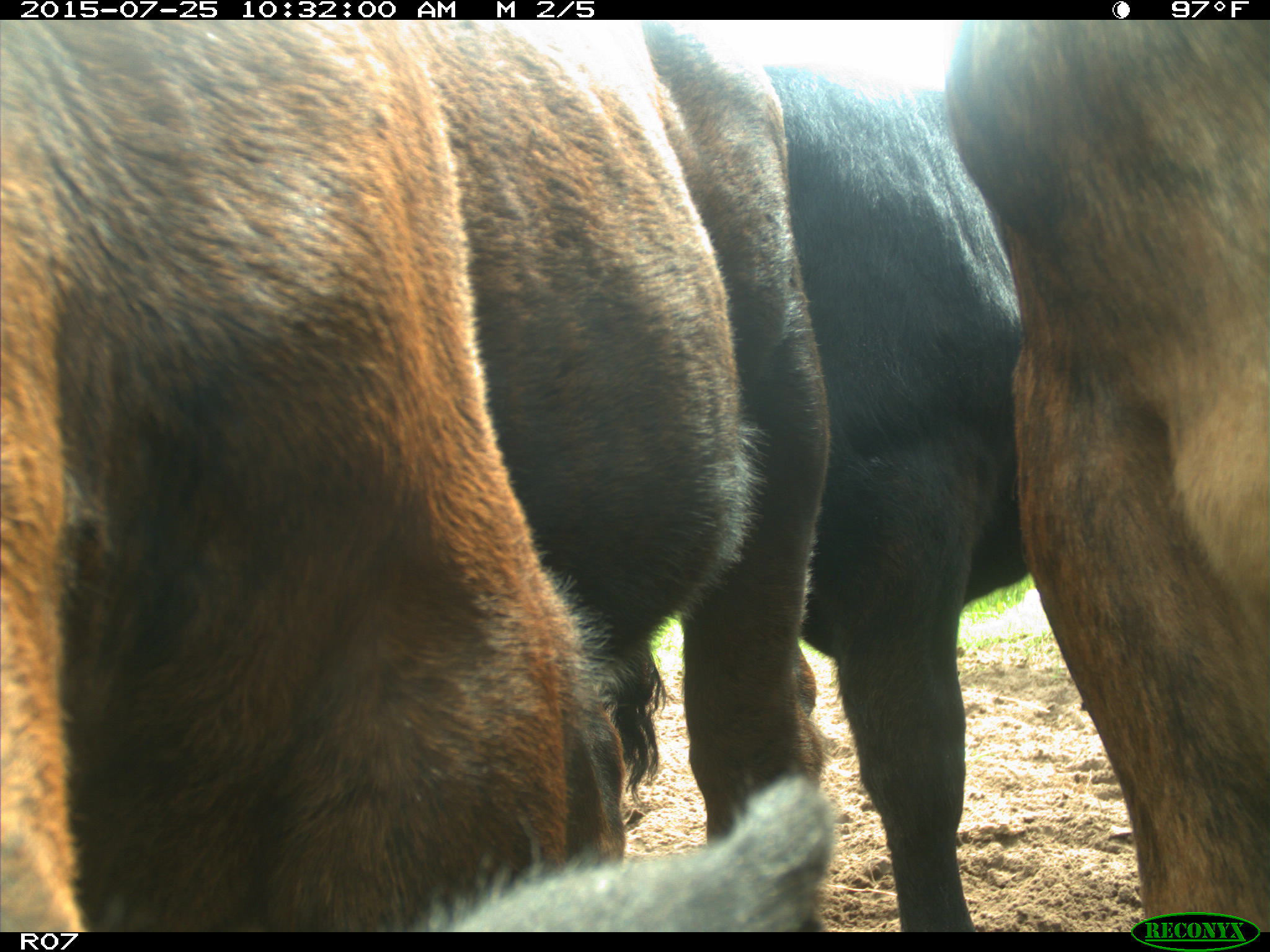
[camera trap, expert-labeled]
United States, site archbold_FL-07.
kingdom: Animalia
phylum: Chordata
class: Mammalia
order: Artiodactyla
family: Bovidae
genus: Bos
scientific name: Bos taurus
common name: domestic cow